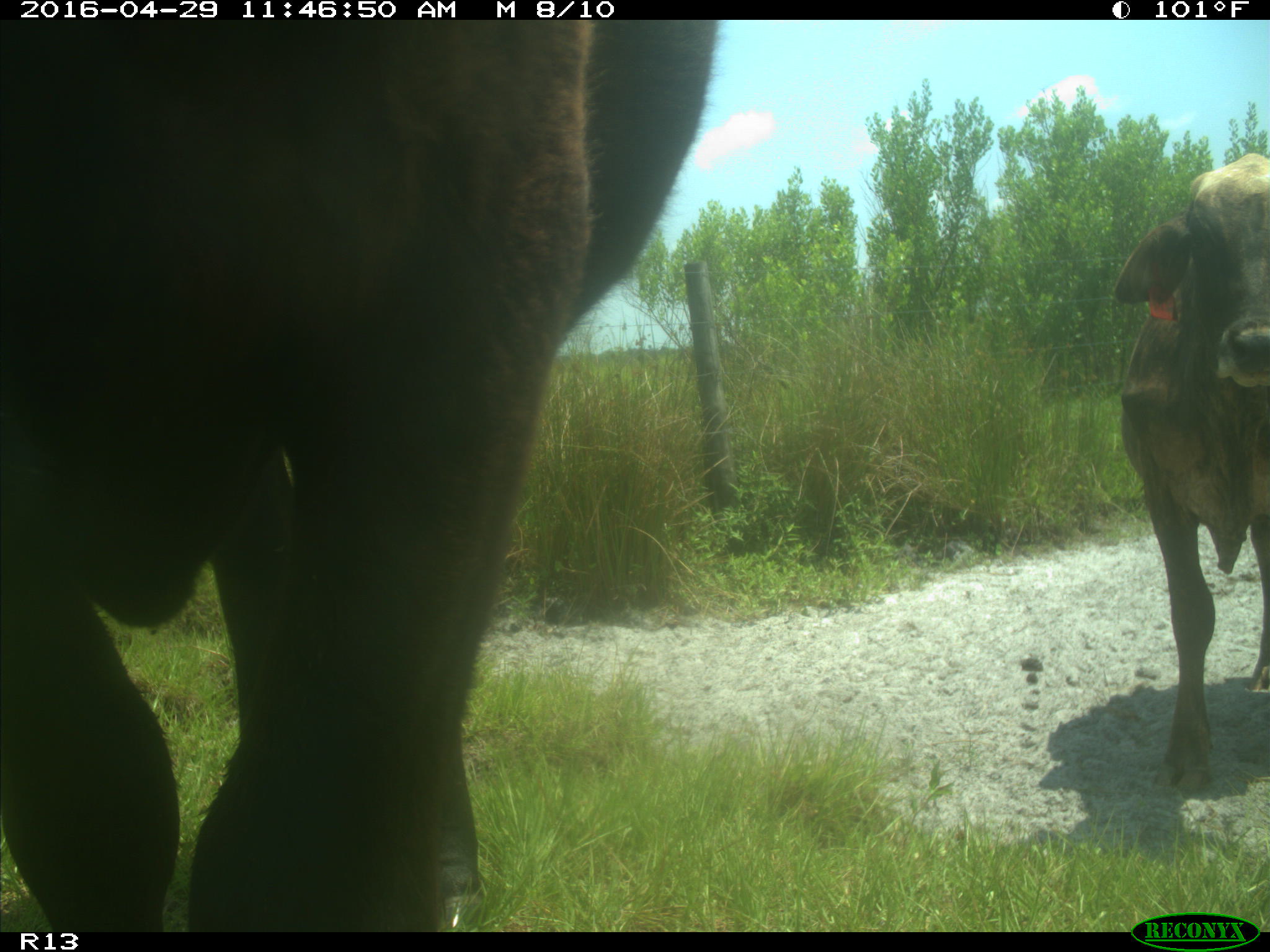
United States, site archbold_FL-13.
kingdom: Animalia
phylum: Chordata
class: Mammalia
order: Artiodactyla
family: Bovidae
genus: Bos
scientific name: Bos taurus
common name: domestic cow